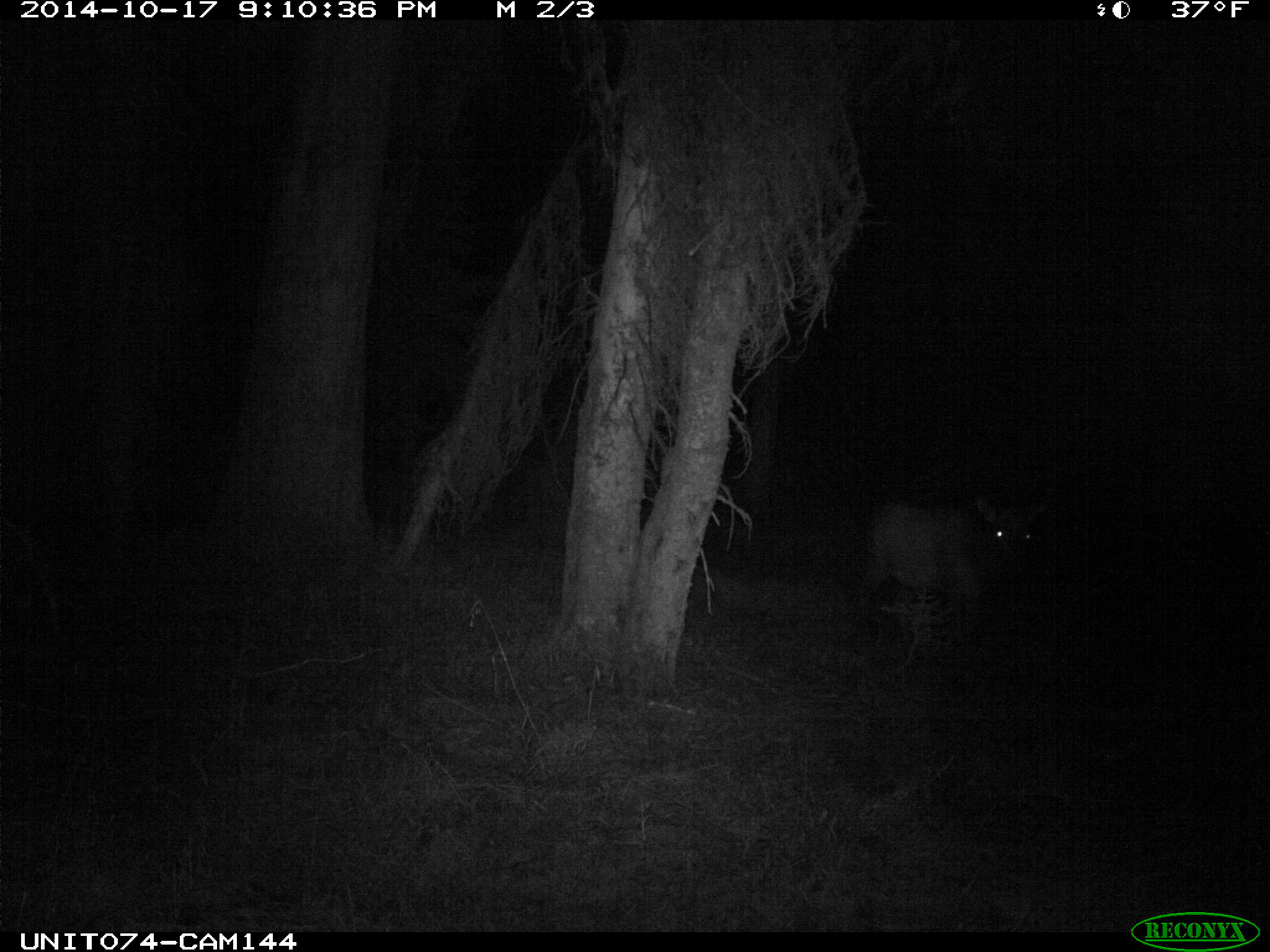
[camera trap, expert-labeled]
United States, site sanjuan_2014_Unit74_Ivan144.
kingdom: Animalia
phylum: Chordata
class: Mammalia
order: Artiodactyla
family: Cervidae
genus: Cervus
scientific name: Cervus elaphus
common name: red deer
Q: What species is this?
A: Cervus elaphus (red deer).